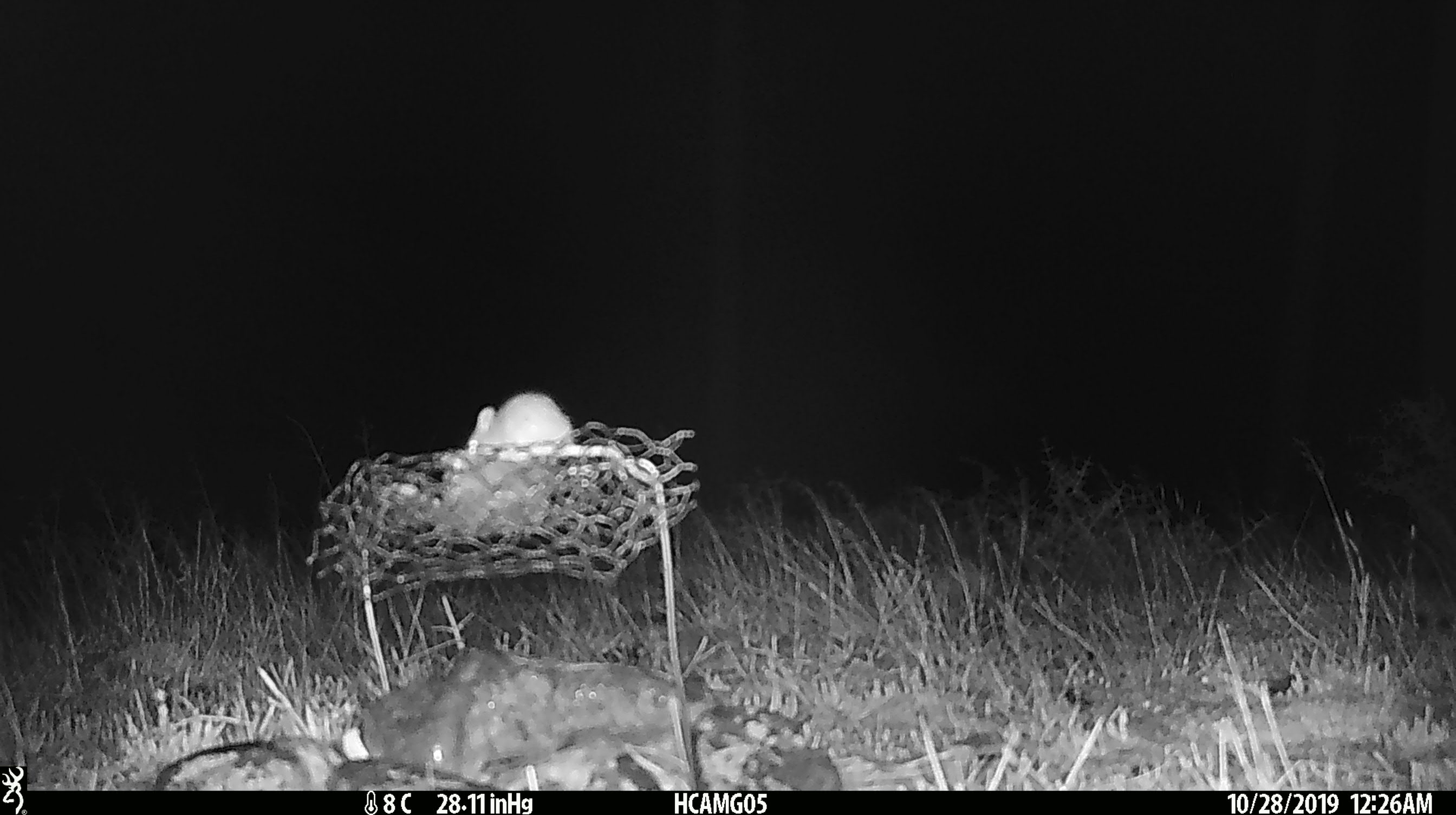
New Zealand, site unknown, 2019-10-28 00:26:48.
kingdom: Animalia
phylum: Chordata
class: Mammalia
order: Rodentia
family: Muridae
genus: Mus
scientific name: Mus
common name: mouse